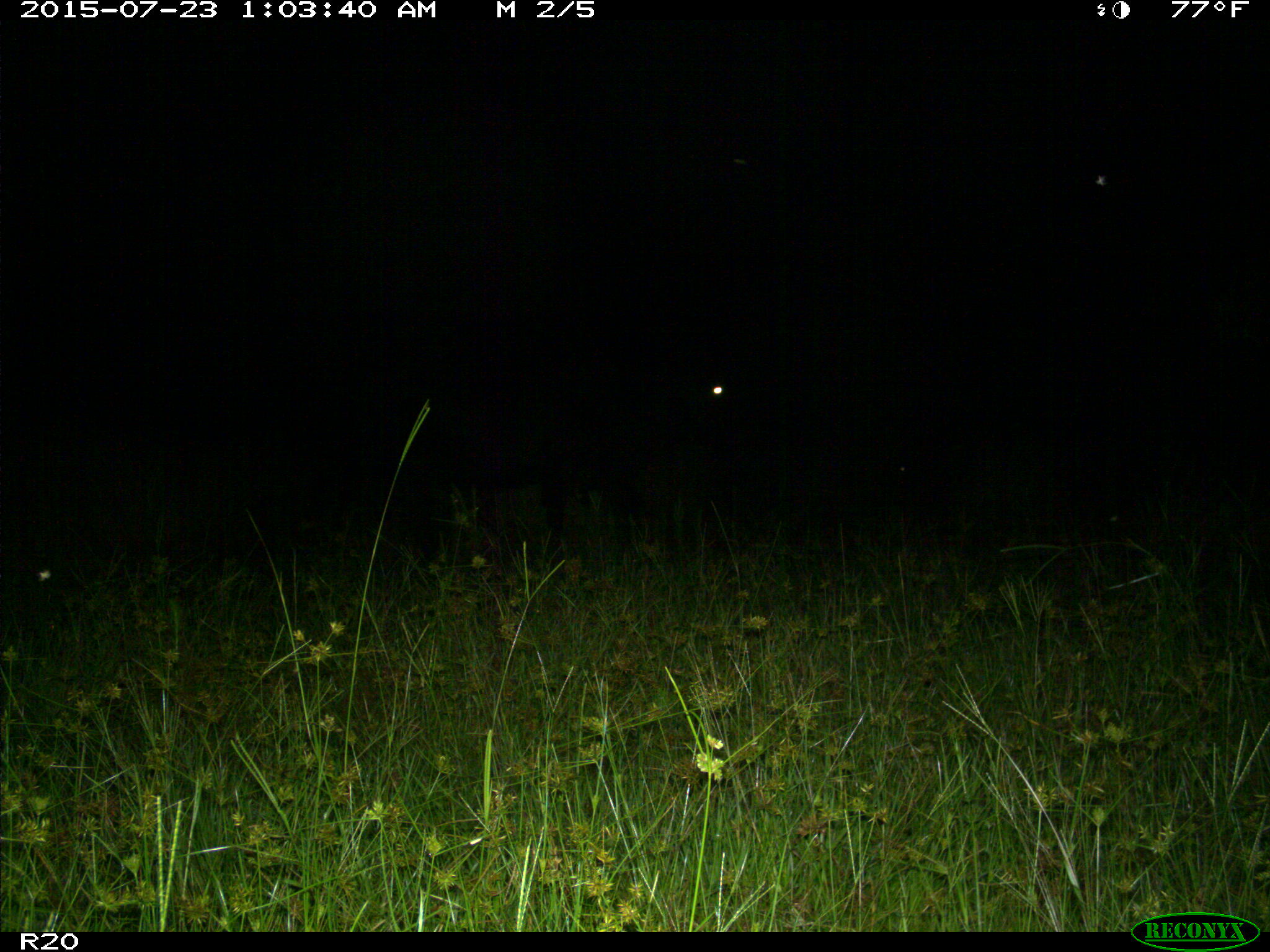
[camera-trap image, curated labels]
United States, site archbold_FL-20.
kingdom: Animalia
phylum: Chordata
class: Mammalia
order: Artiodactyla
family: Bovidae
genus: Bos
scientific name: Bos taurus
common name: domestic cow